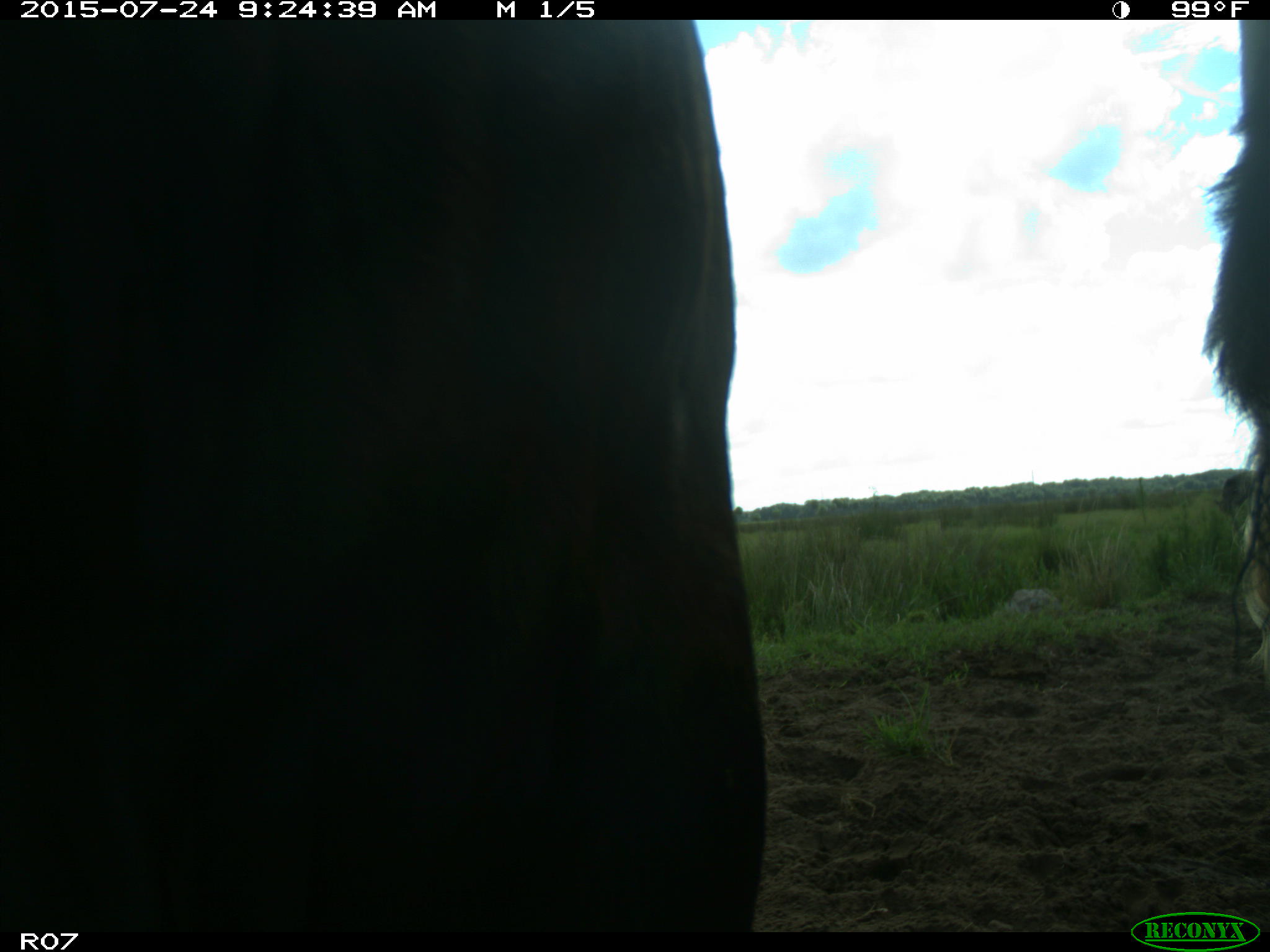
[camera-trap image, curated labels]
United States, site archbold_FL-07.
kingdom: Animalia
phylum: Chordata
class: Mammalia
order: Artiodactyla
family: Bovidae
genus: Bos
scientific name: Bos taurus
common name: domestic cow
Bos taurus (domestic cow).